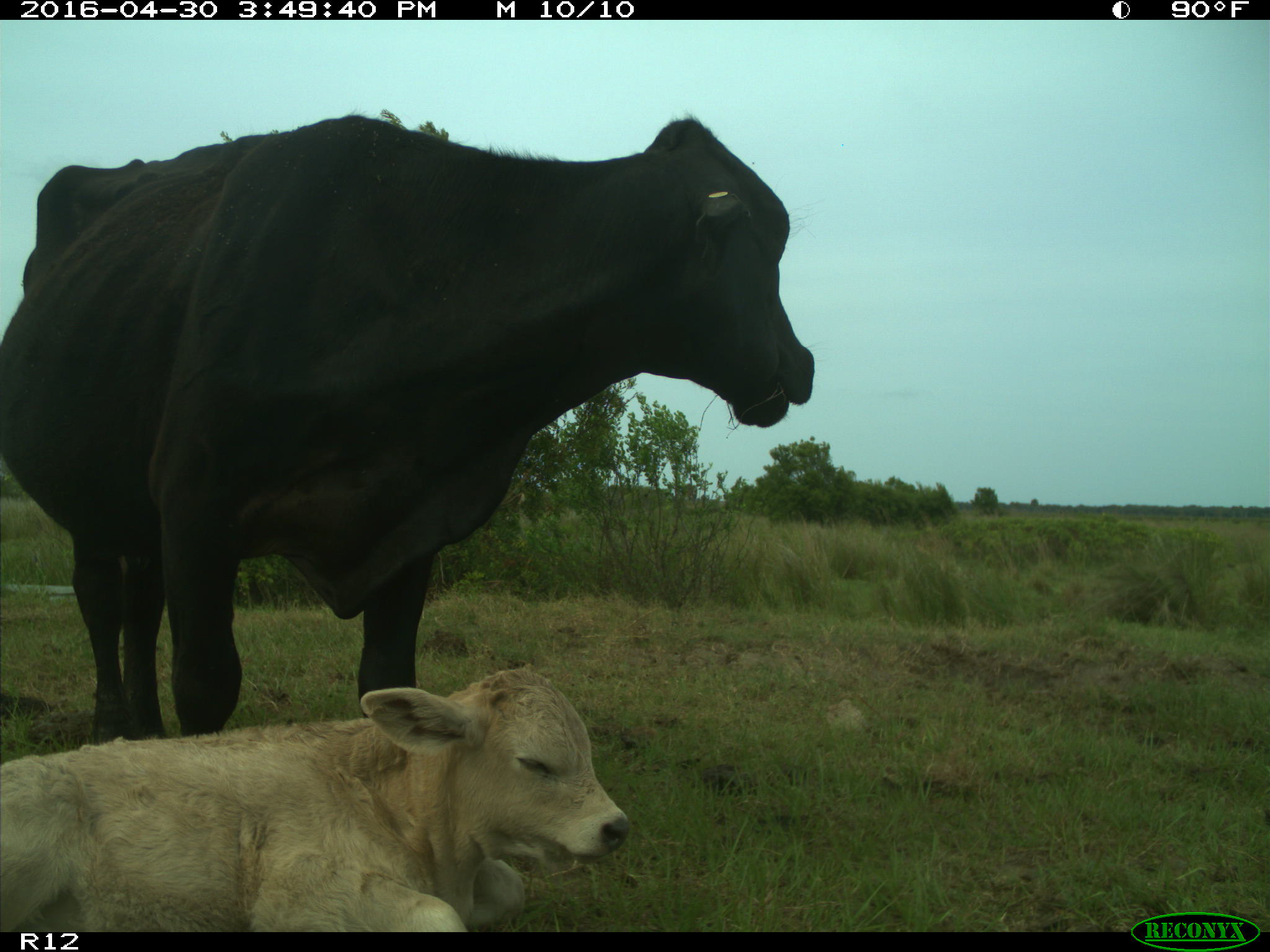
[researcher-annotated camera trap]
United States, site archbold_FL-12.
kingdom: Animalia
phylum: Chordata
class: Mammalia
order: Artiodactyla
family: Bovidae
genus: Bos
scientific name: Bos taurus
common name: domestic cow